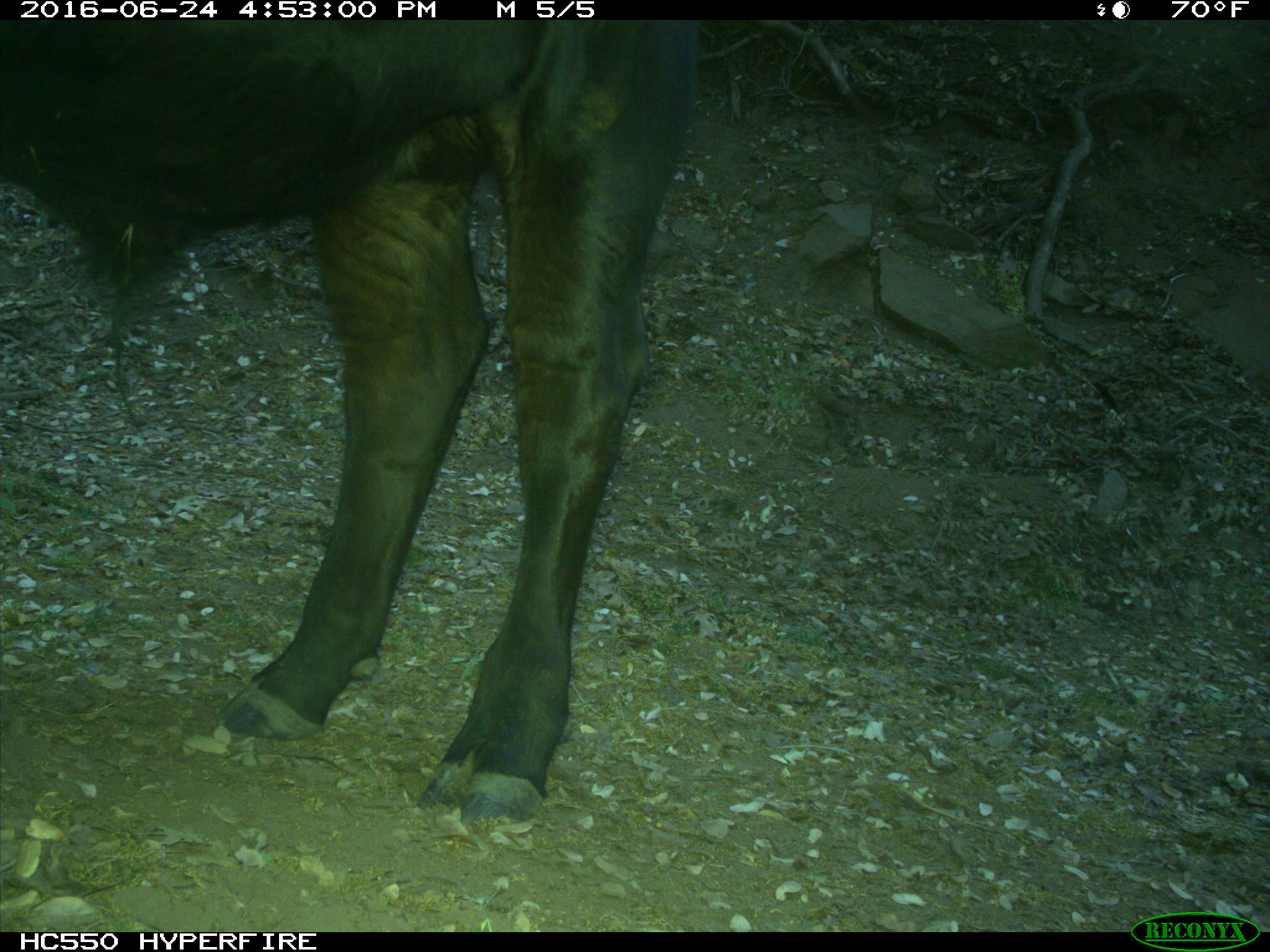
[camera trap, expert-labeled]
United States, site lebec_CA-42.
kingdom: Animalia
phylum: Chordata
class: Mammalia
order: Artiodactyla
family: Bovidae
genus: Bos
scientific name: Bos taurus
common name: domestic cow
Bos taurus (domestic cow).